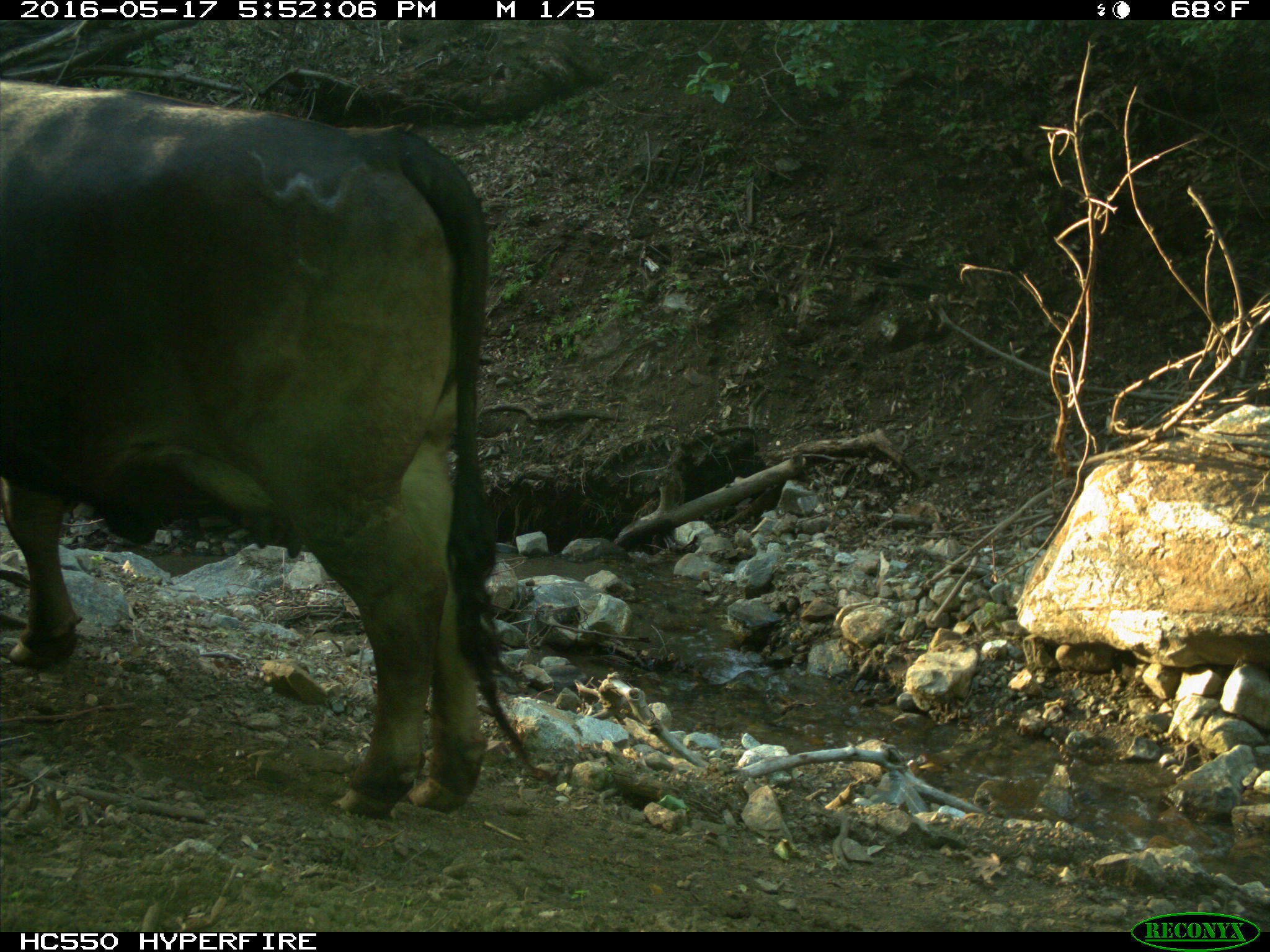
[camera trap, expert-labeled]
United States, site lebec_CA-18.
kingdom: Animalia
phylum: Chordata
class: Mammalia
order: Artiodactyla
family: Bovidae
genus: Bos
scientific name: Bos taurus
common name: domestic cow